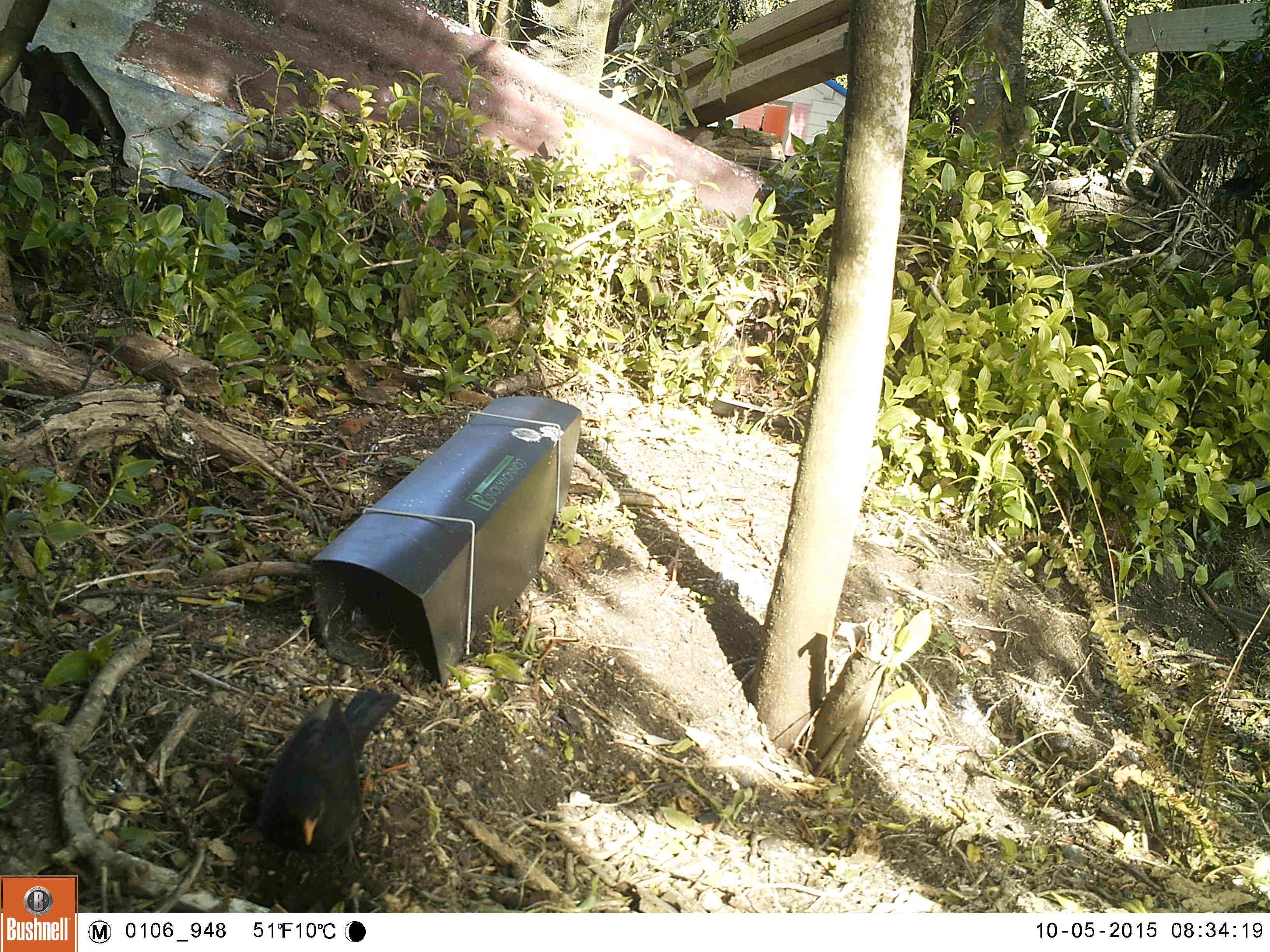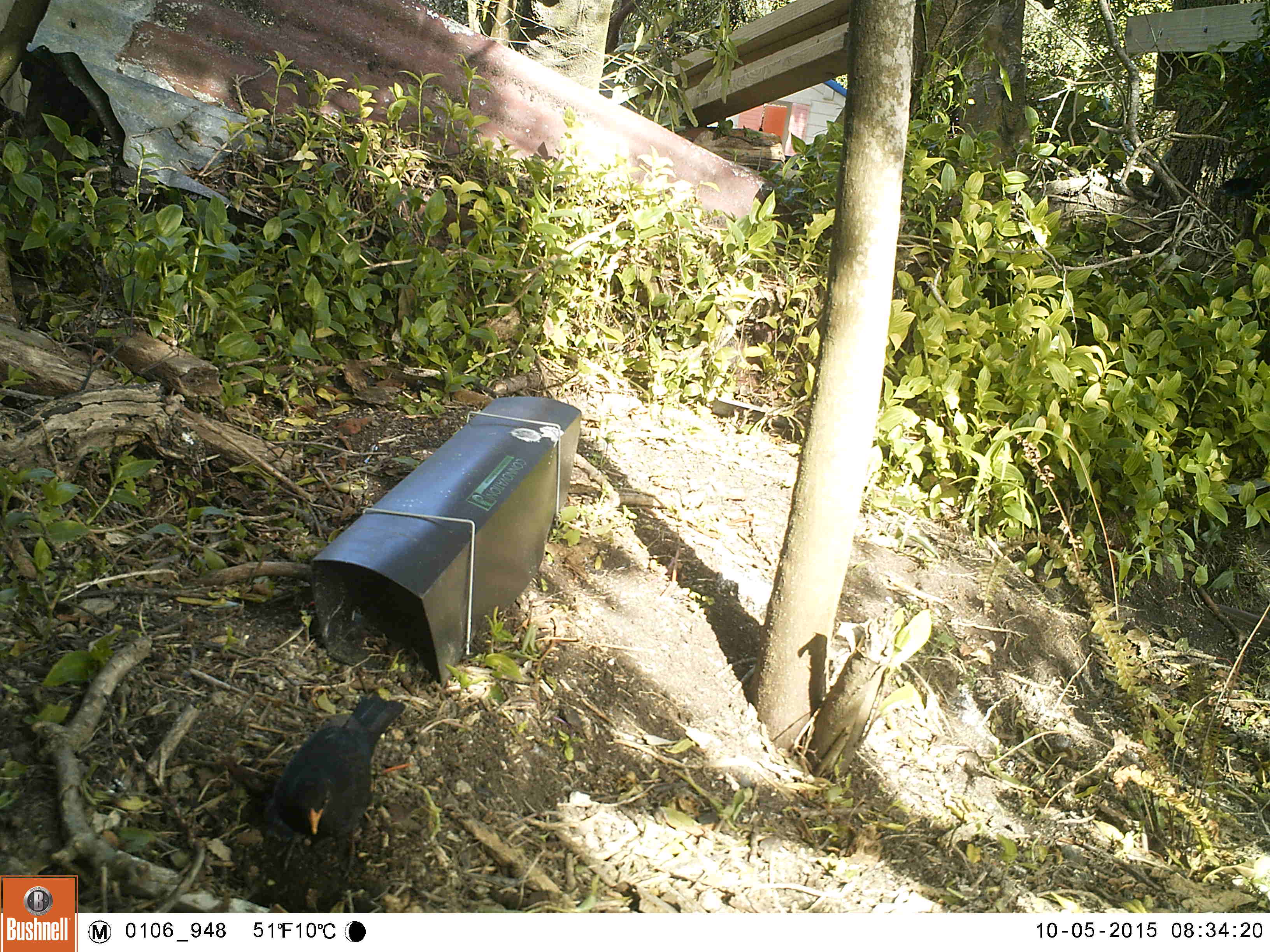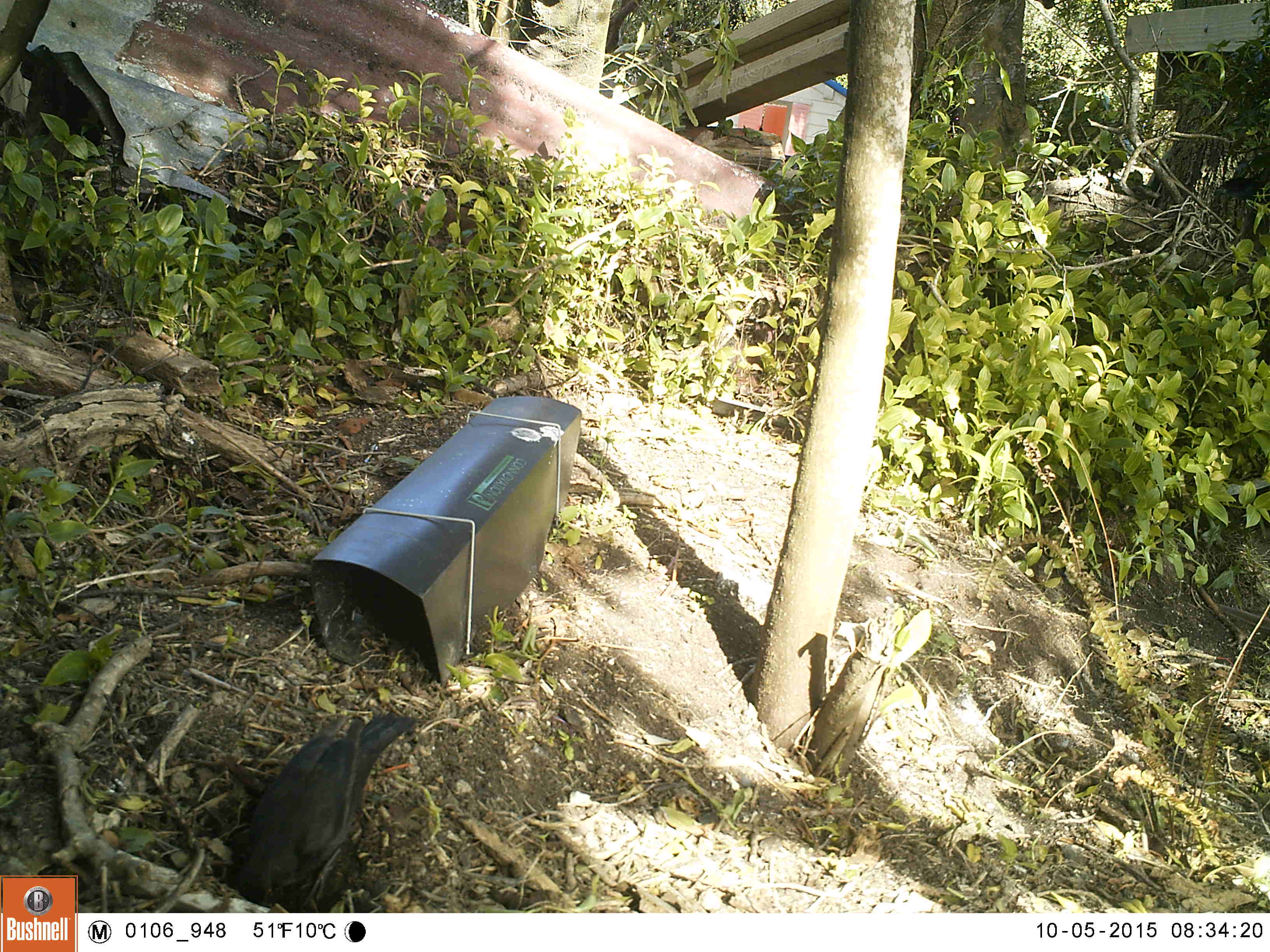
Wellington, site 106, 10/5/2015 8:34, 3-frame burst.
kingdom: Animalia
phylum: Chordata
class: Aves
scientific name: Aves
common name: bird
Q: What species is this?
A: Bird (Aves).